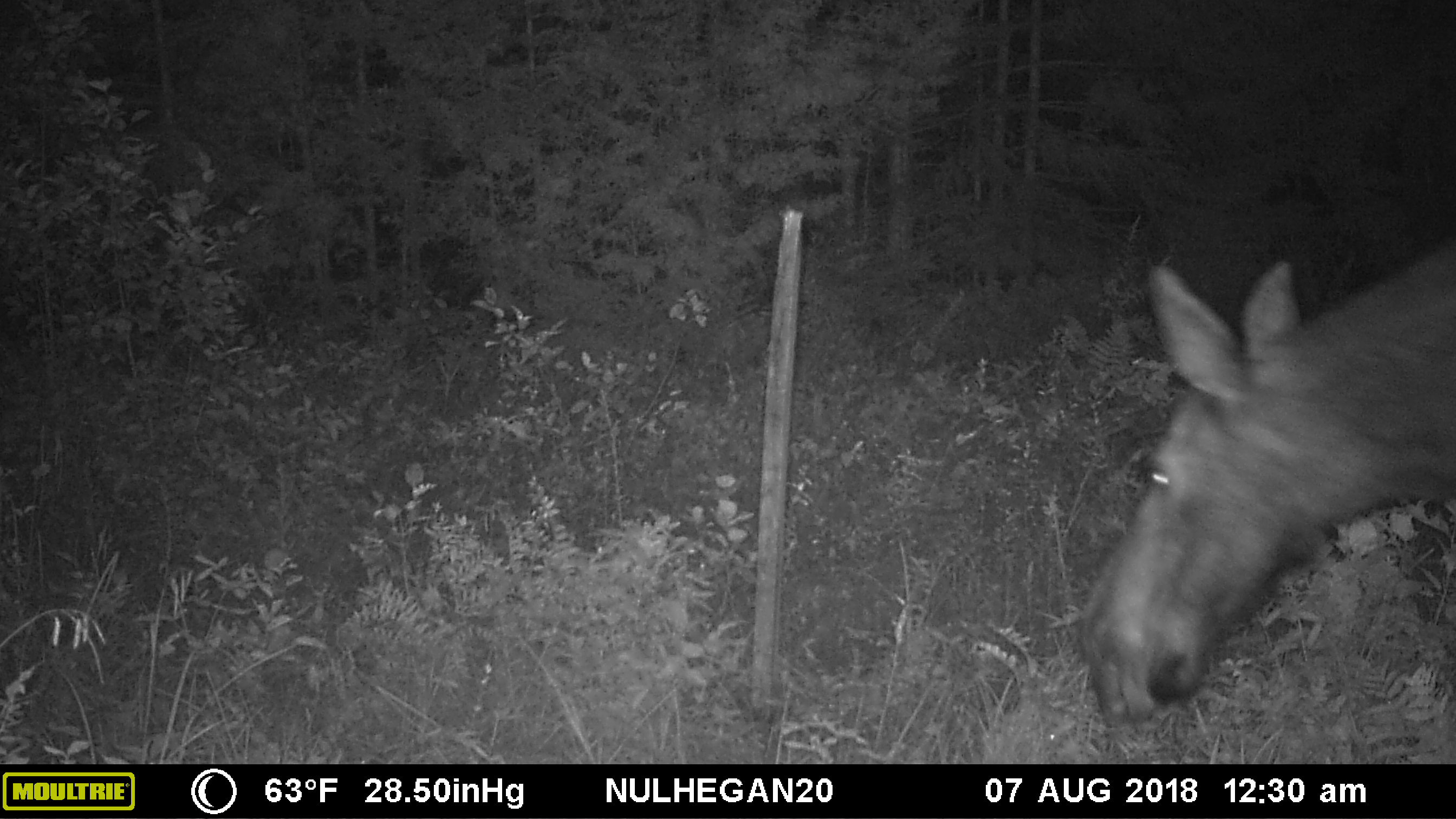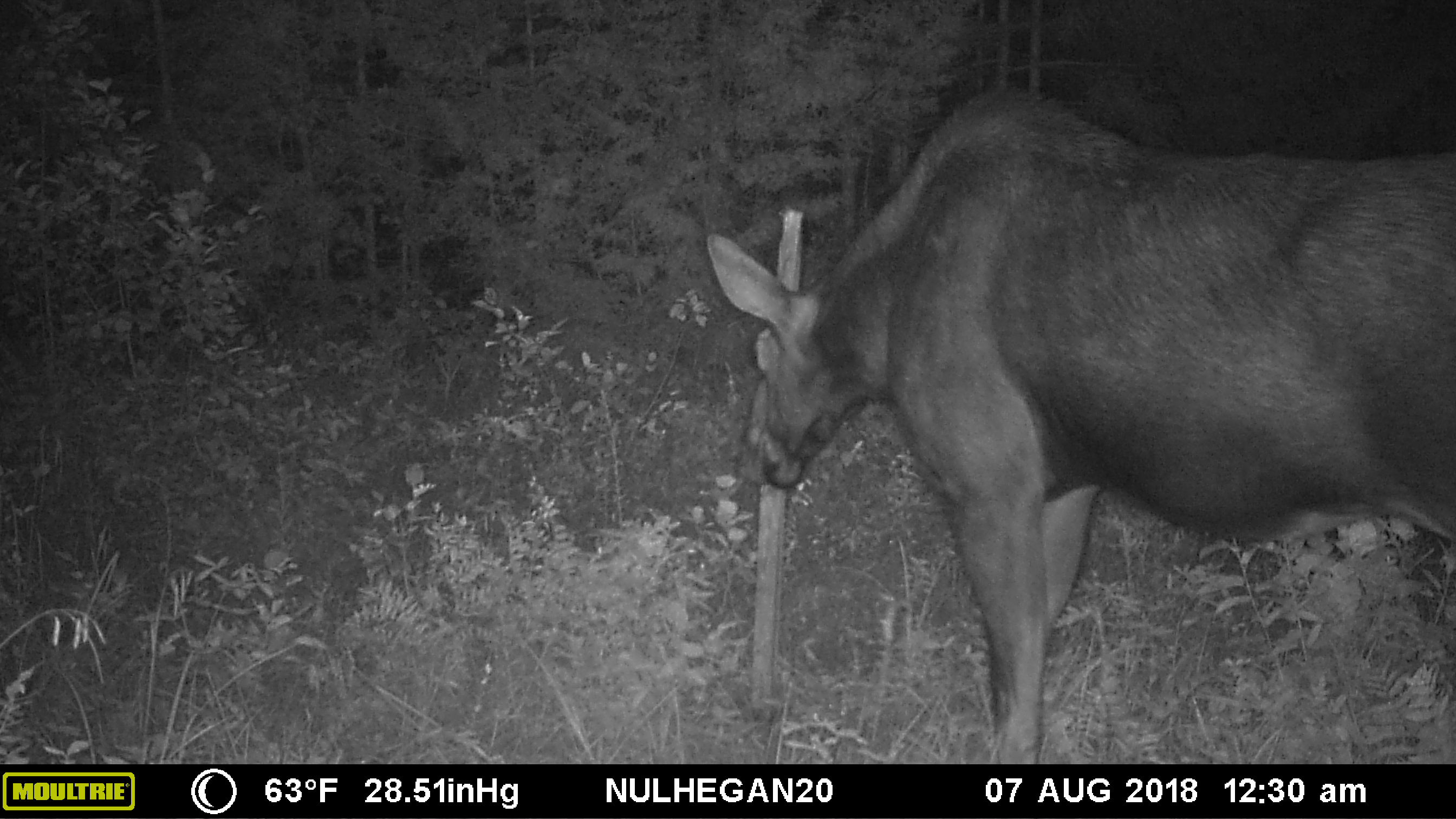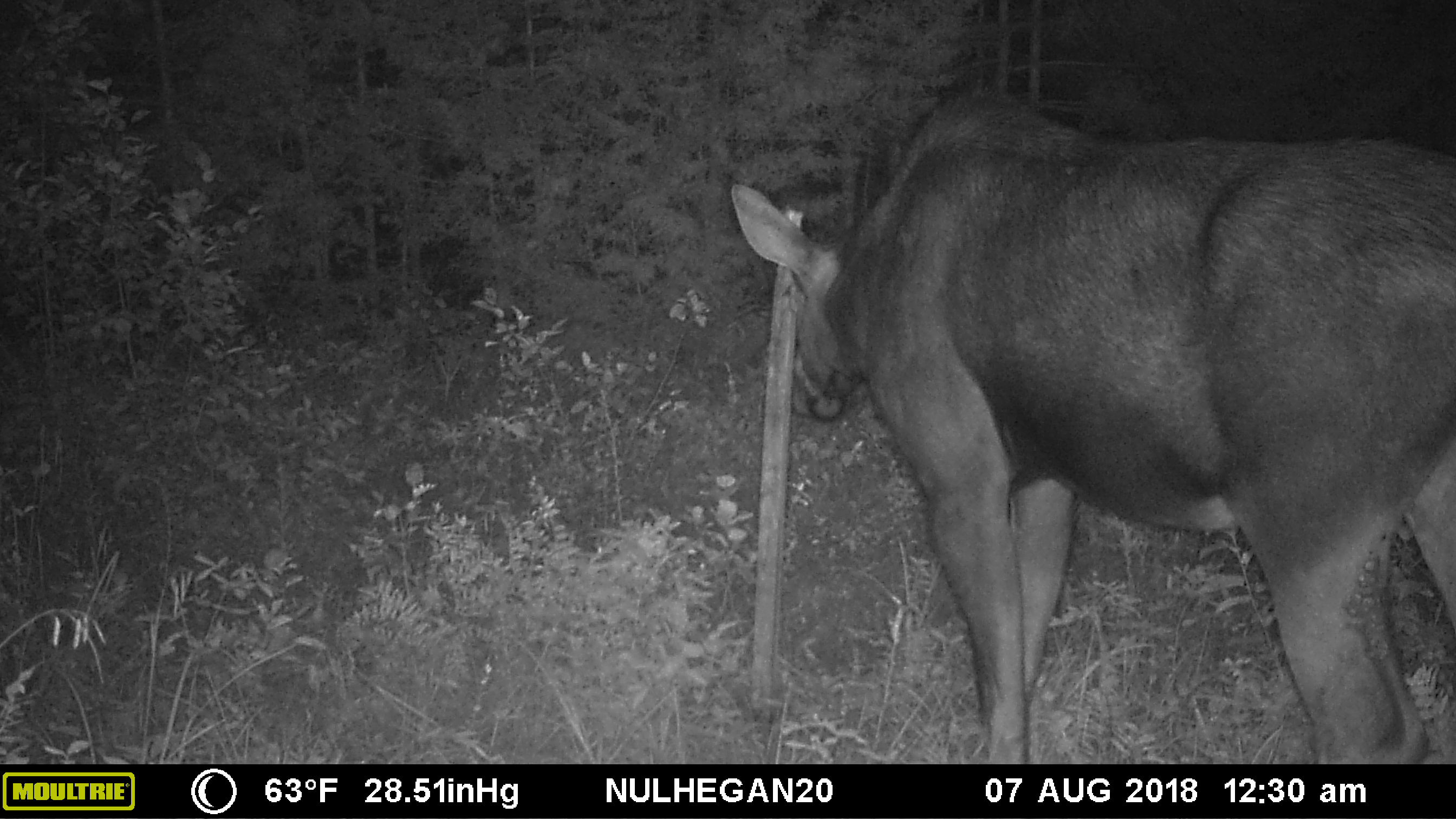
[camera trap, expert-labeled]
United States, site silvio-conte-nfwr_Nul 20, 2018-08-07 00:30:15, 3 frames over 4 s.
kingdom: Animalia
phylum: Chordata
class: Mammalia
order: Artiodactyla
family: Cervidae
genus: Alces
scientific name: Alces alces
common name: moose